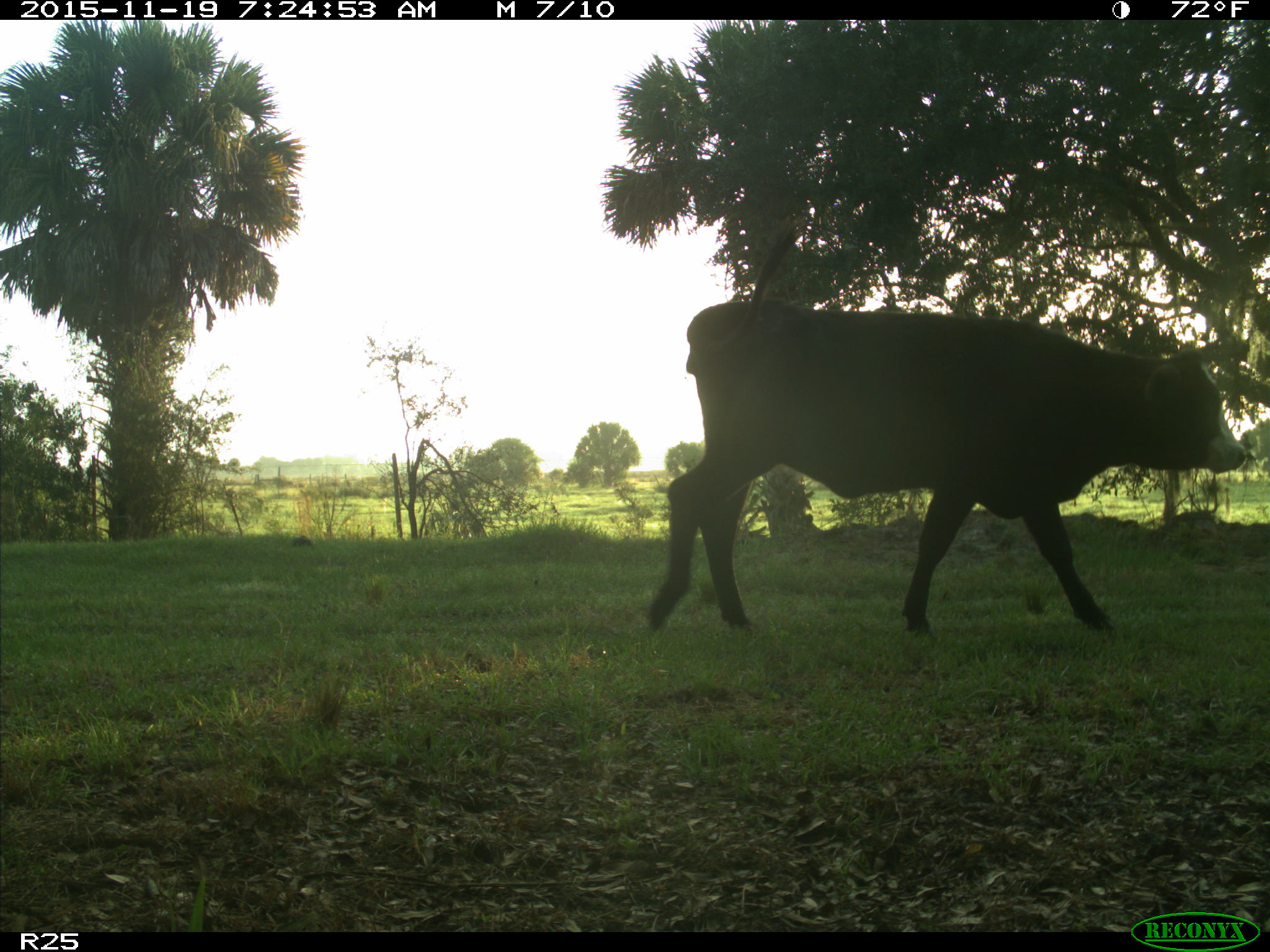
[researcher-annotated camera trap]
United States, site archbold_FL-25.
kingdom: Animalia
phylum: Chordata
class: Mammalia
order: Artiodactyla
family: Bovidae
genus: Bos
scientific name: Bos taurus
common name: domestic cow